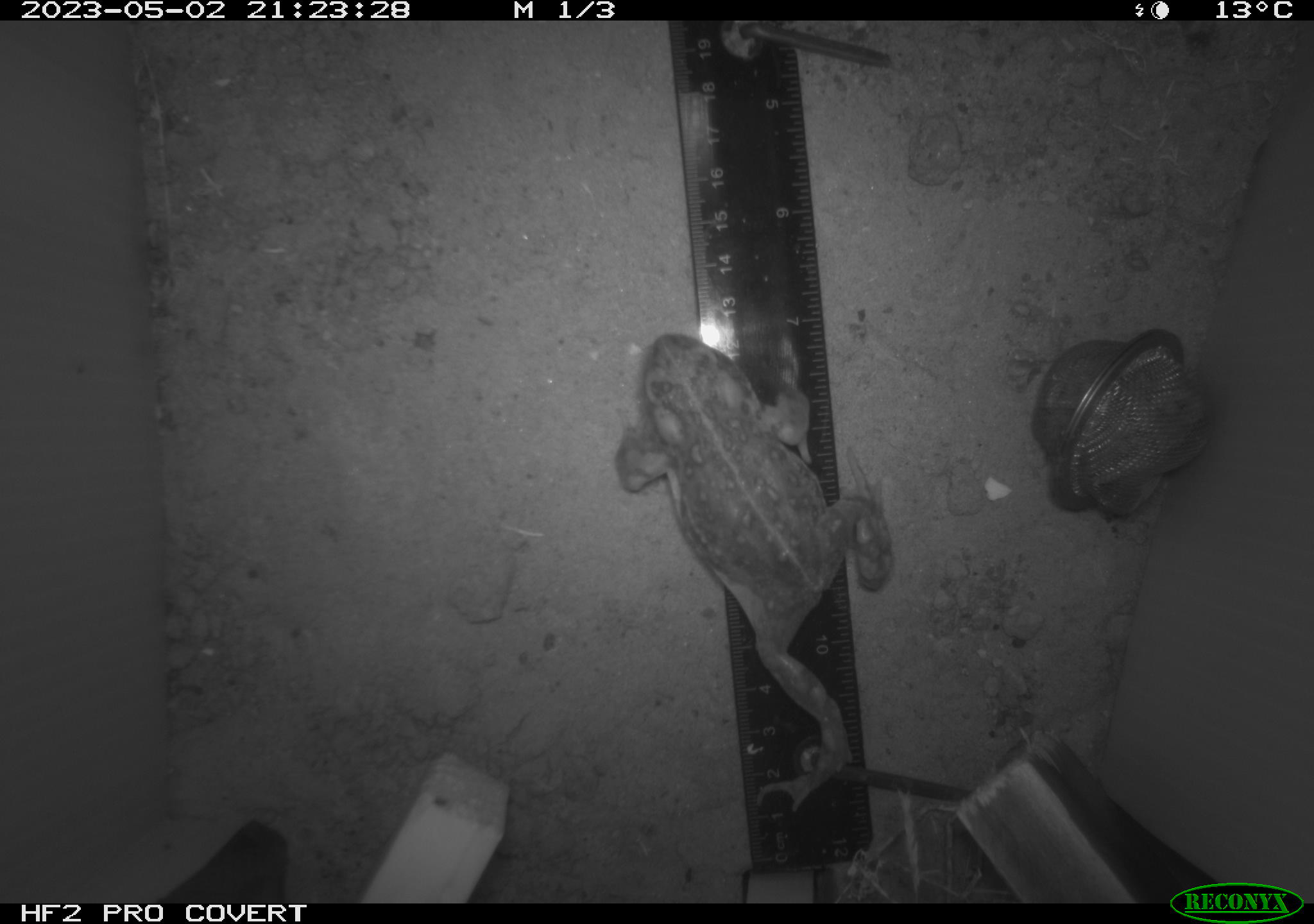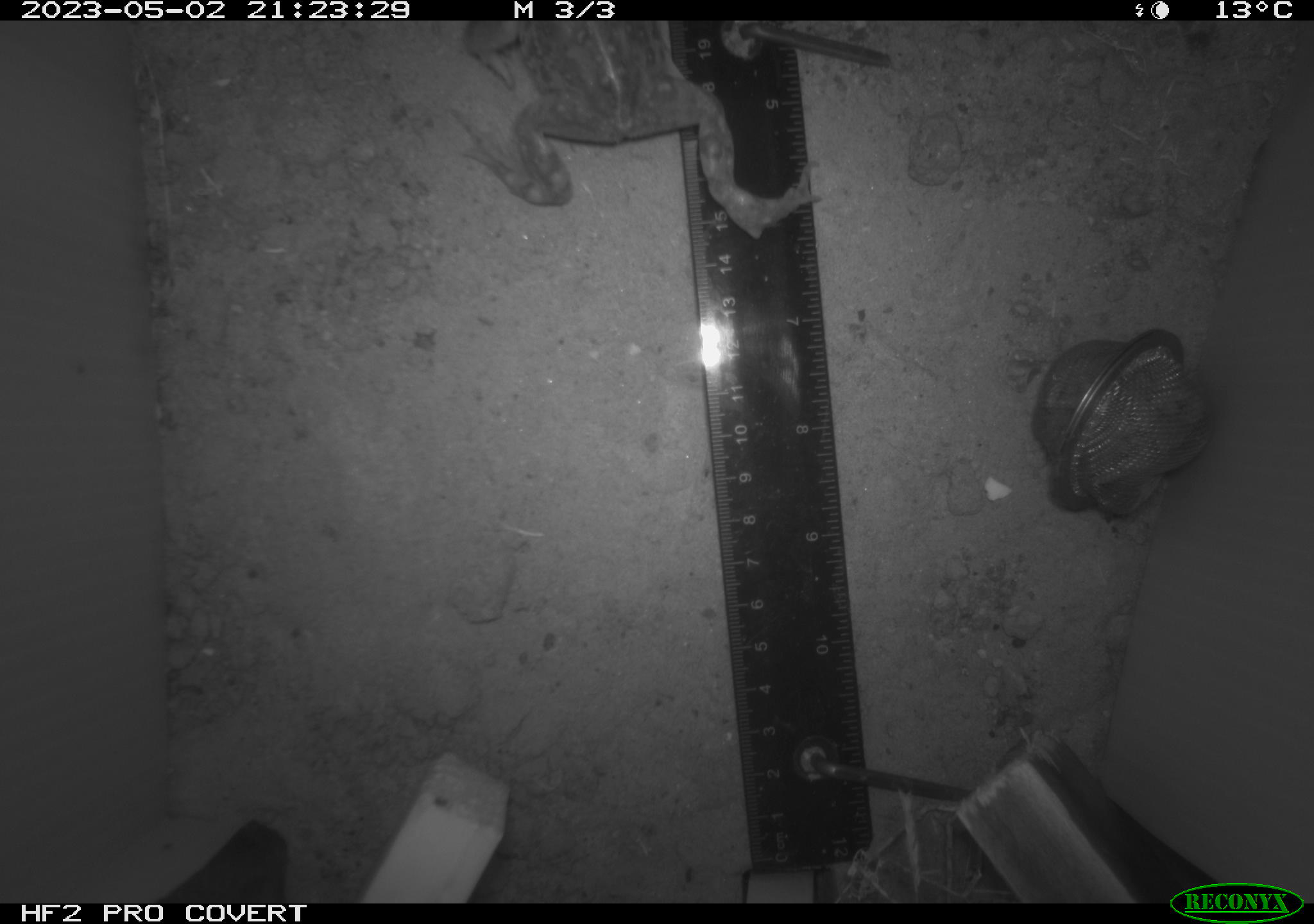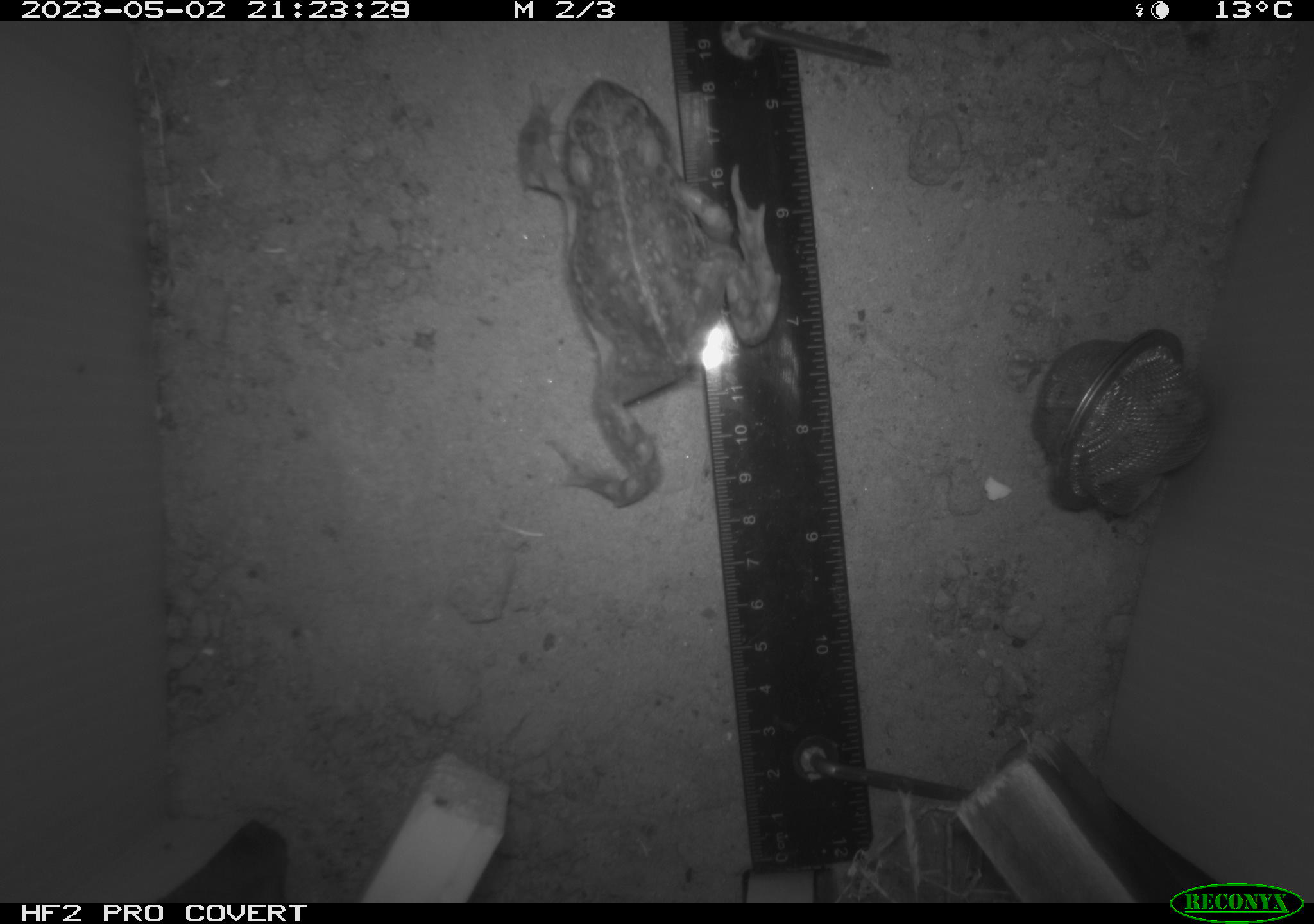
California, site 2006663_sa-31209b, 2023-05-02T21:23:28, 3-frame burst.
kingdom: Animalia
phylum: Chordata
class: Amphibia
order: Anura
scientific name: Anura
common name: frogs